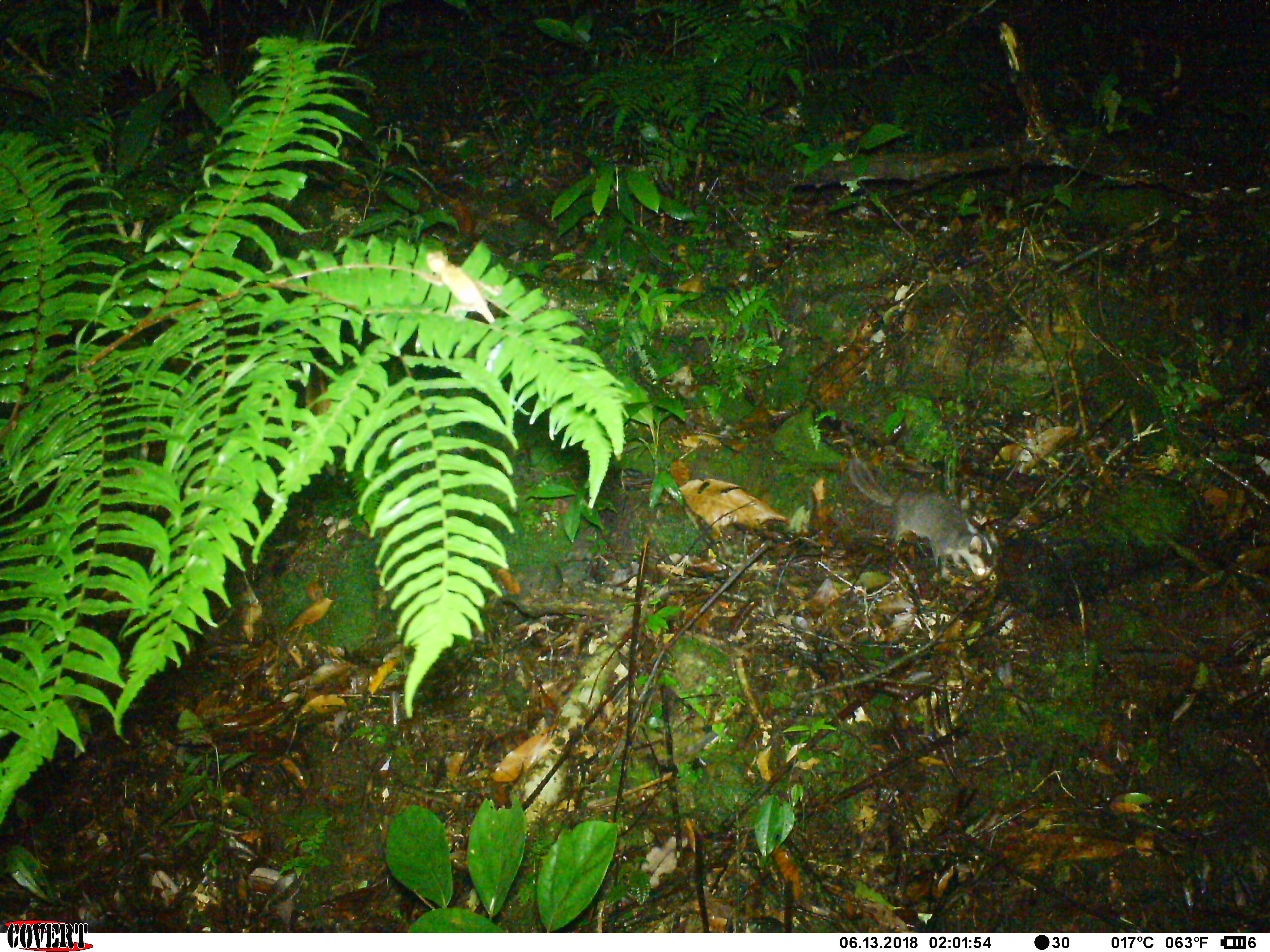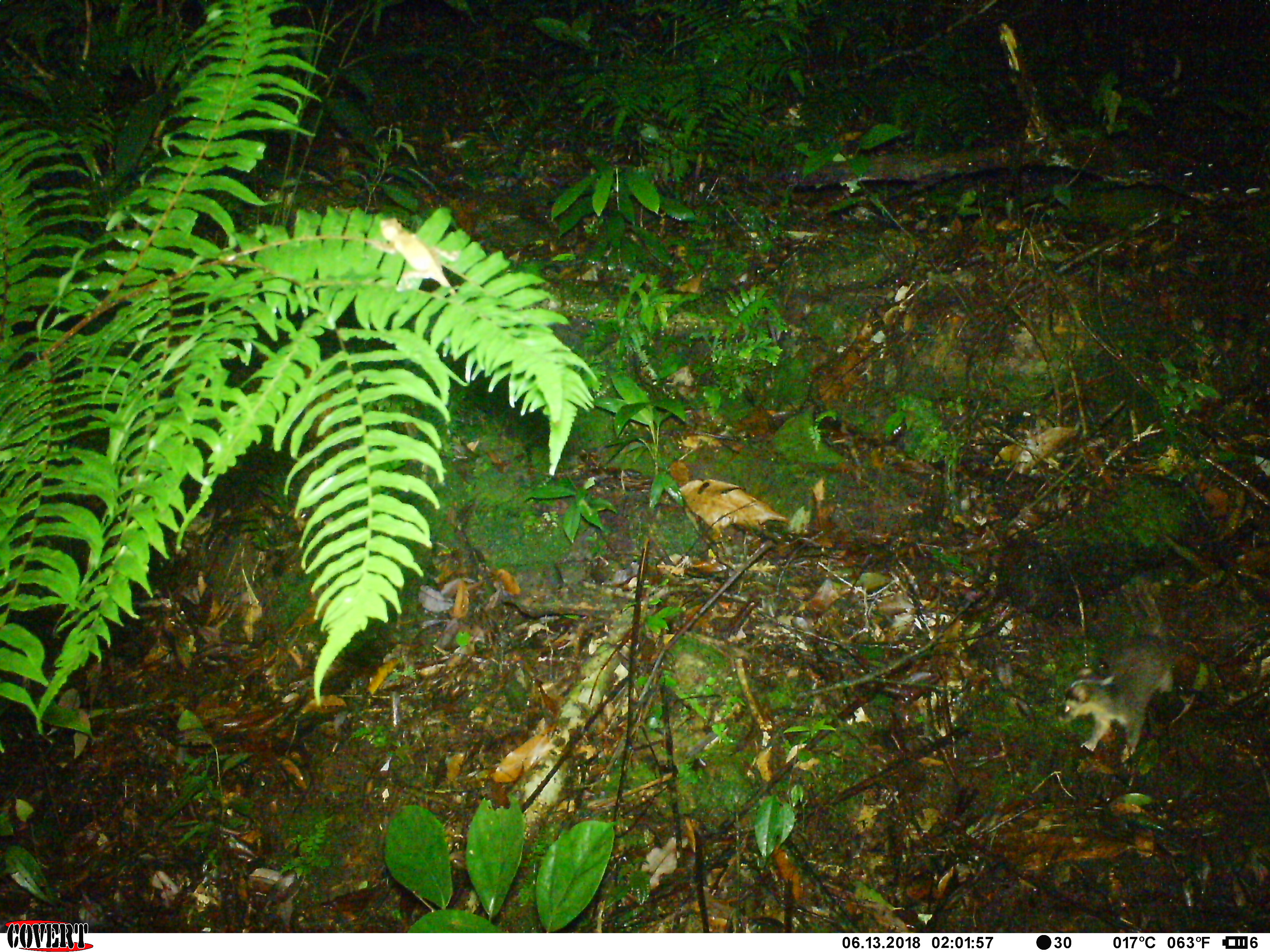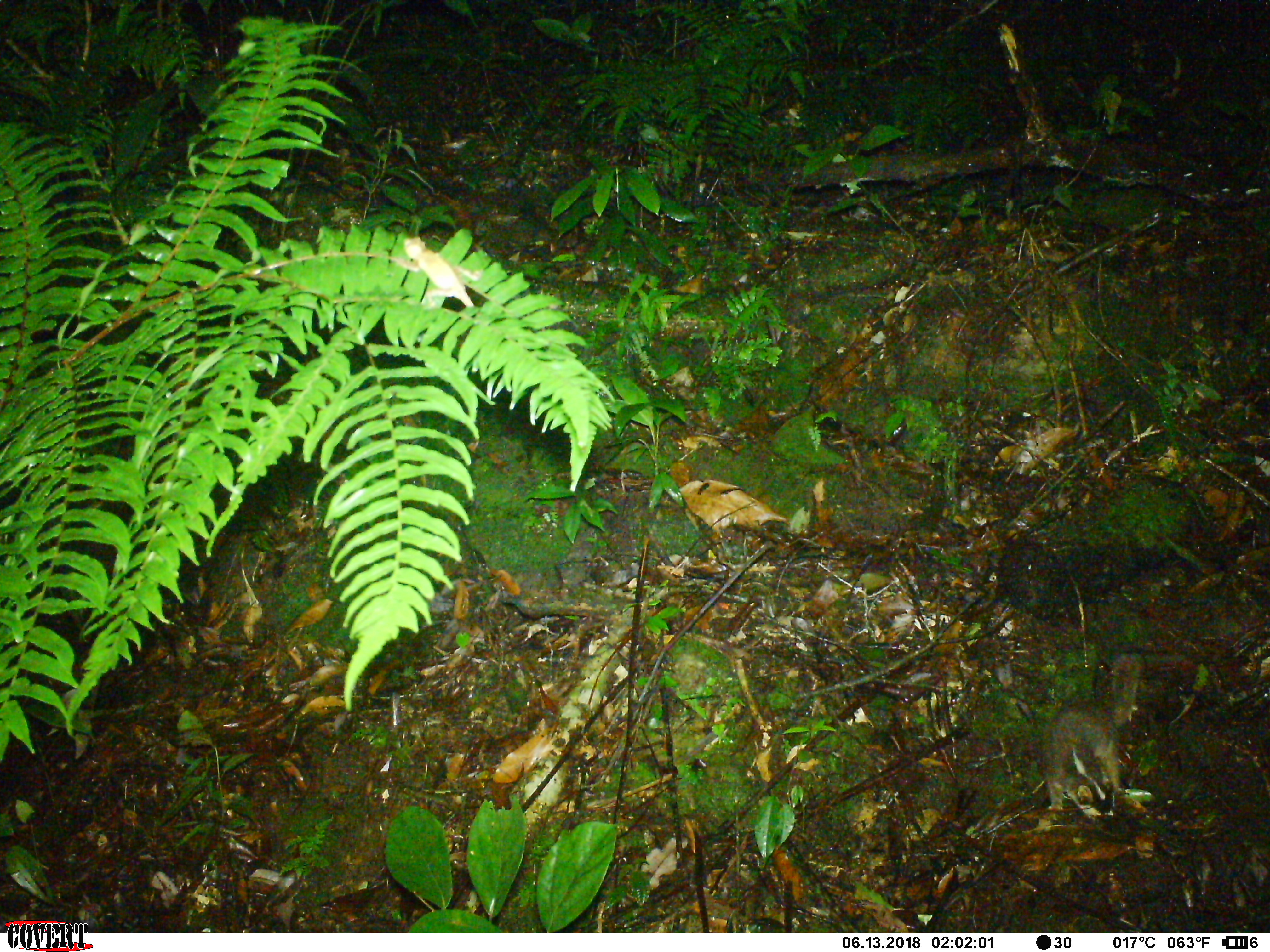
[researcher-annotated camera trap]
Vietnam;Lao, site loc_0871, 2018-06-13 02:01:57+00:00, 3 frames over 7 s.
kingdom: Animalia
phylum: Chordata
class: Mammalia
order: Carnivora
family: Mustelidae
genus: Melogale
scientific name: Melogale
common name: ferret badger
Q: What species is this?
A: Ferret badger (Melogale).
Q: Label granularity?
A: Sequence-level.